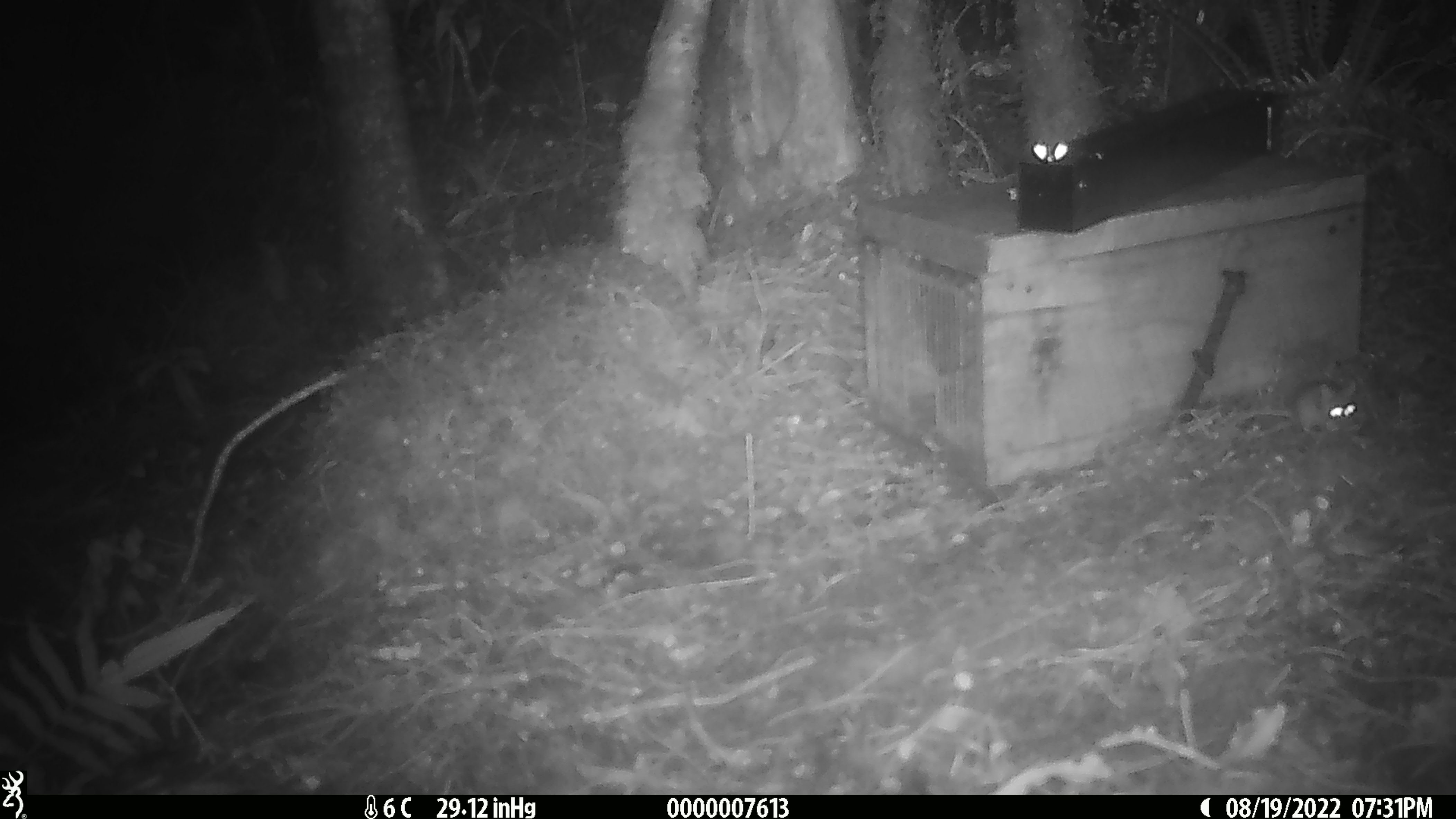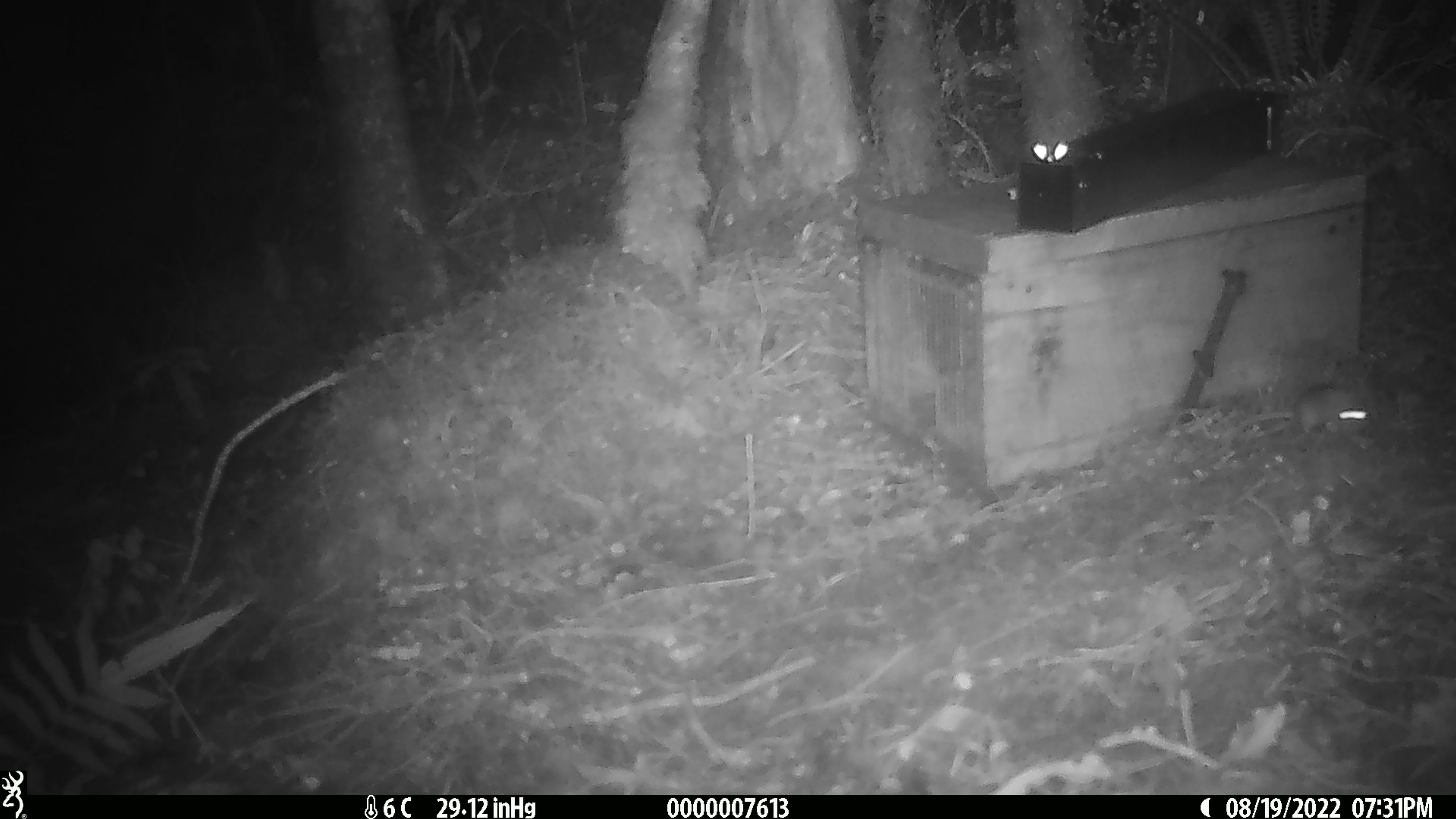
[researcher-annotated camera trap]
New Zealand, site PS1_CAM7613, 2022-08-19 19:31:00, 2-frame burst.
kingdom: Animalia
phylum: Chordata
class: Mammalia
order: Rodentia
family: Muridae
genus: Mus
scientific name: Mus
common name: mouse